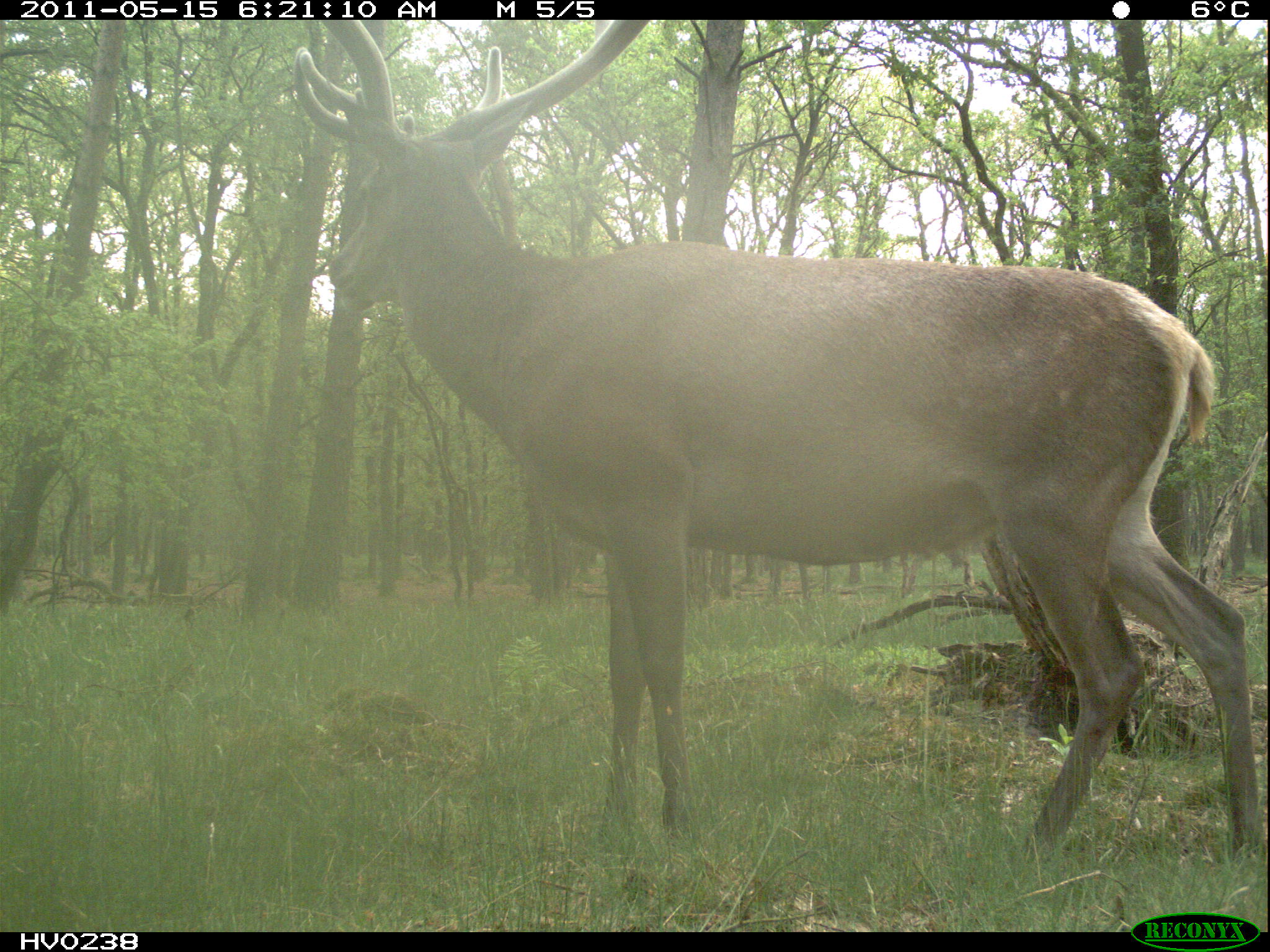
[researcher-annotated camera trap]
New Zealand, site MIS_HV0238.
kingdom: Animalia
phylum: Chordata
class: Mammalia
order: Artiodactyla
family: Cervidae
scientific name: Cervidae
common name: deer